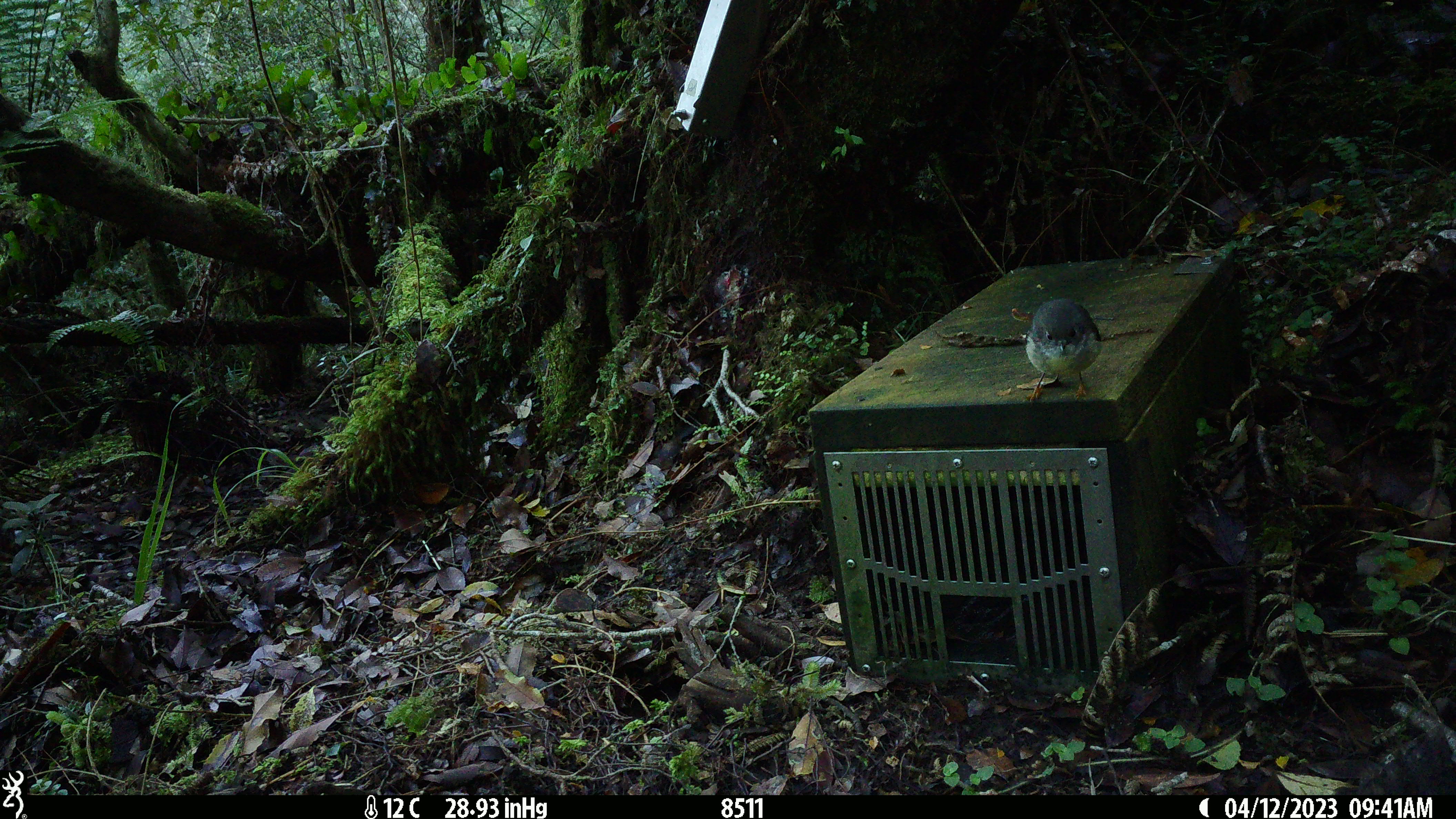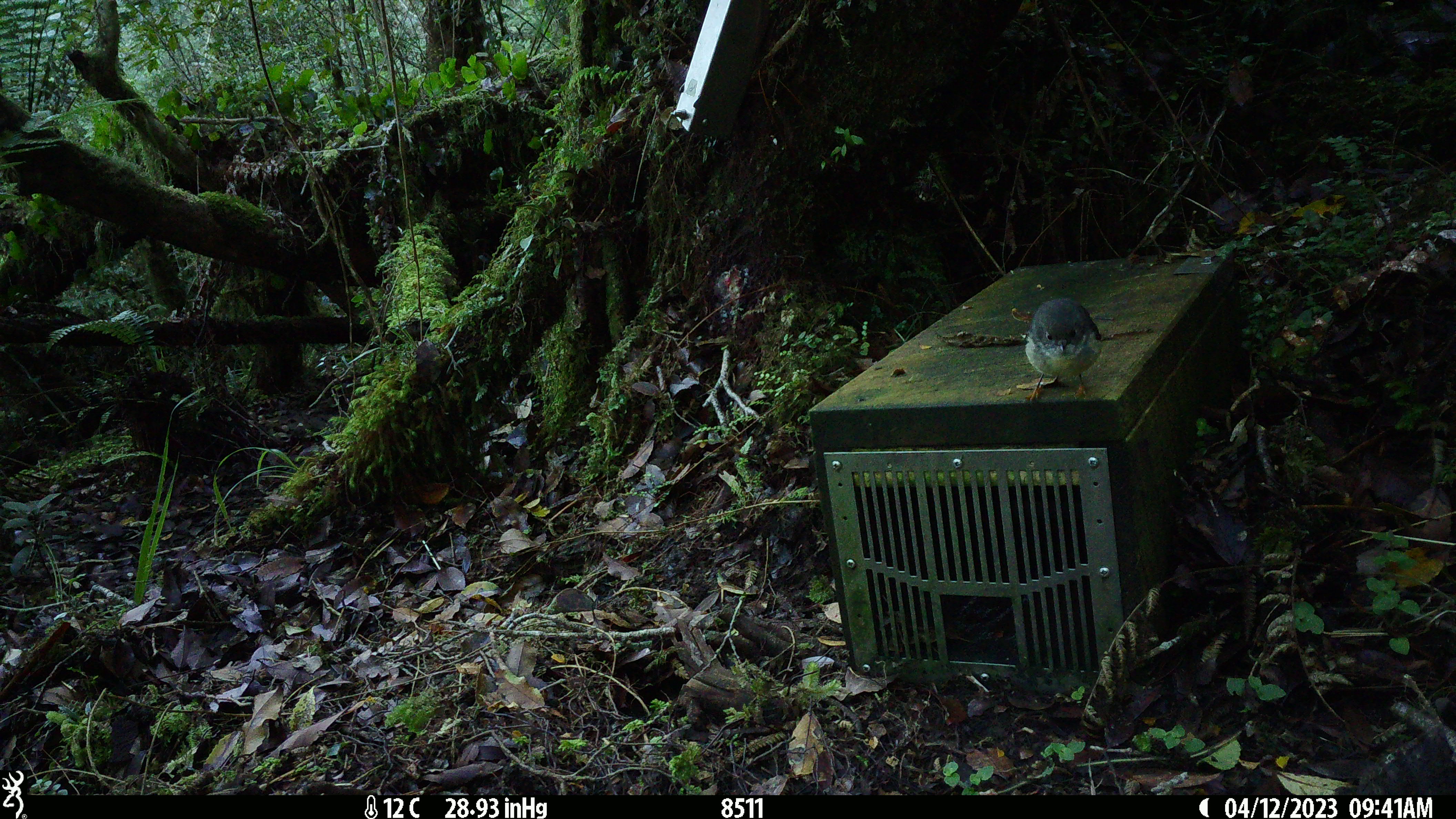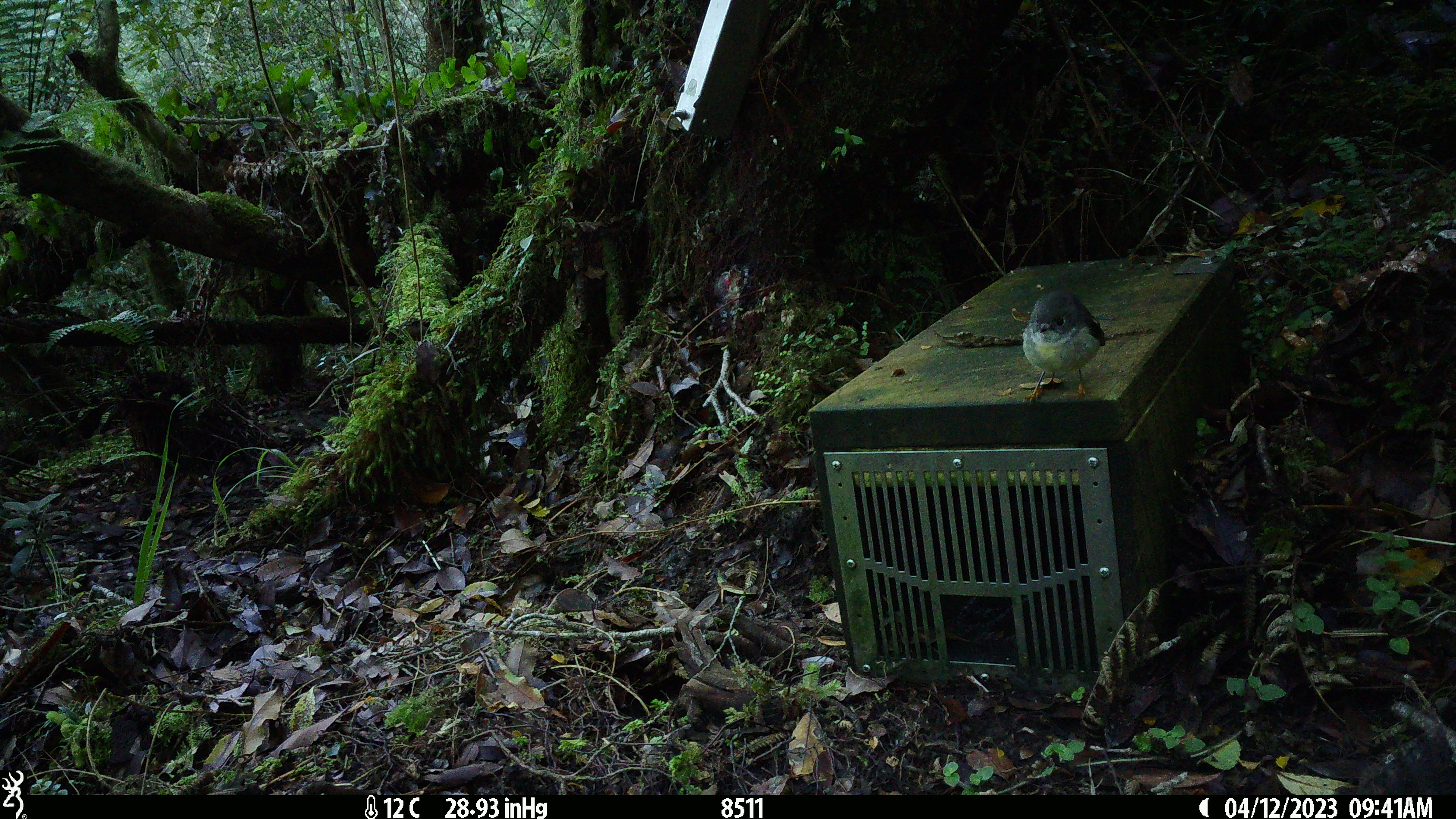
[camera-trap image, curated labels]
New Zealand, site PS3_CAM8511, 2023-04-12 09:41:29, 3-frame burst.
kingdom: Animalia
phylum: Chordata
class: Aves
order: Passeriformes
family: Petroicidae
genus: Petroica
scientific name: Petroica macrocephala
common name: tomtit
Tomtit (Petroica macrocephala).